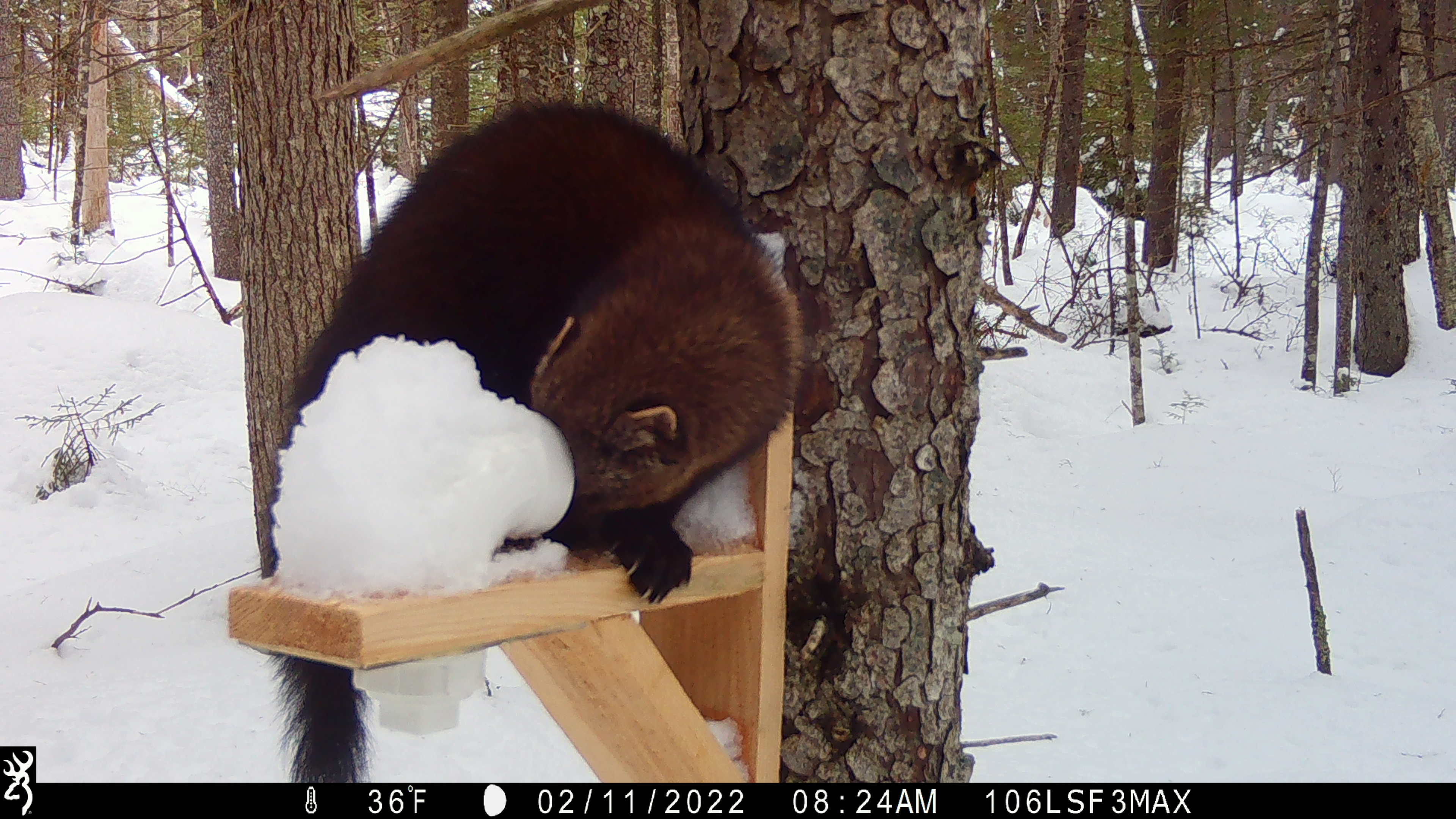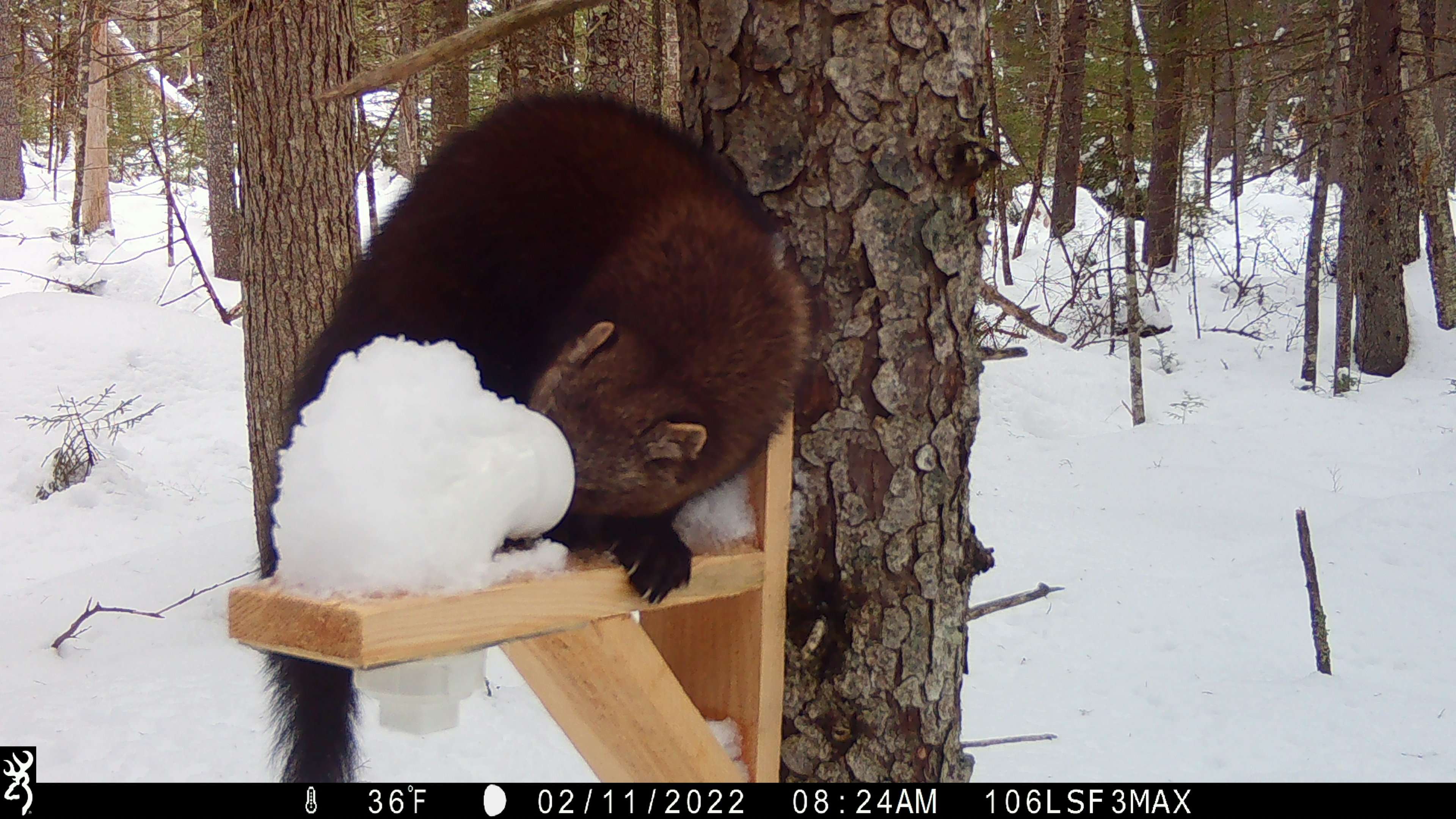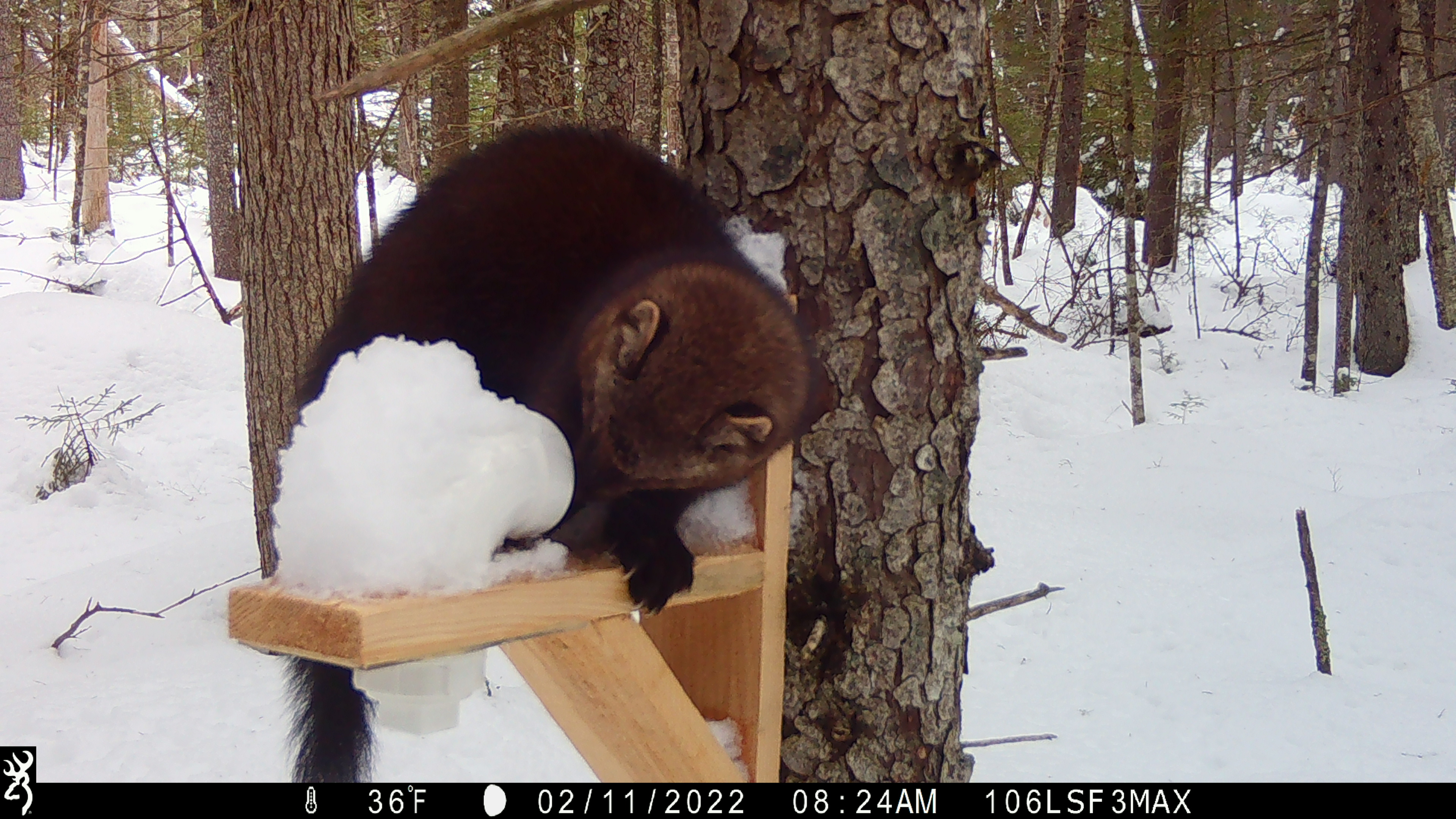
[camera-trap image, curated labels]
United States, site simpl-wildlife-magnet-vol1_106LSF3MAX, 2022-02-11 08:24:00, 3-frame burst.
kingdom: Animalia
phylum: Chordata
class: Mammalia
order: Carnivora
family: Mustelidae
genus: Pekania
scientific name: Pekania pennanti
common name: fisher